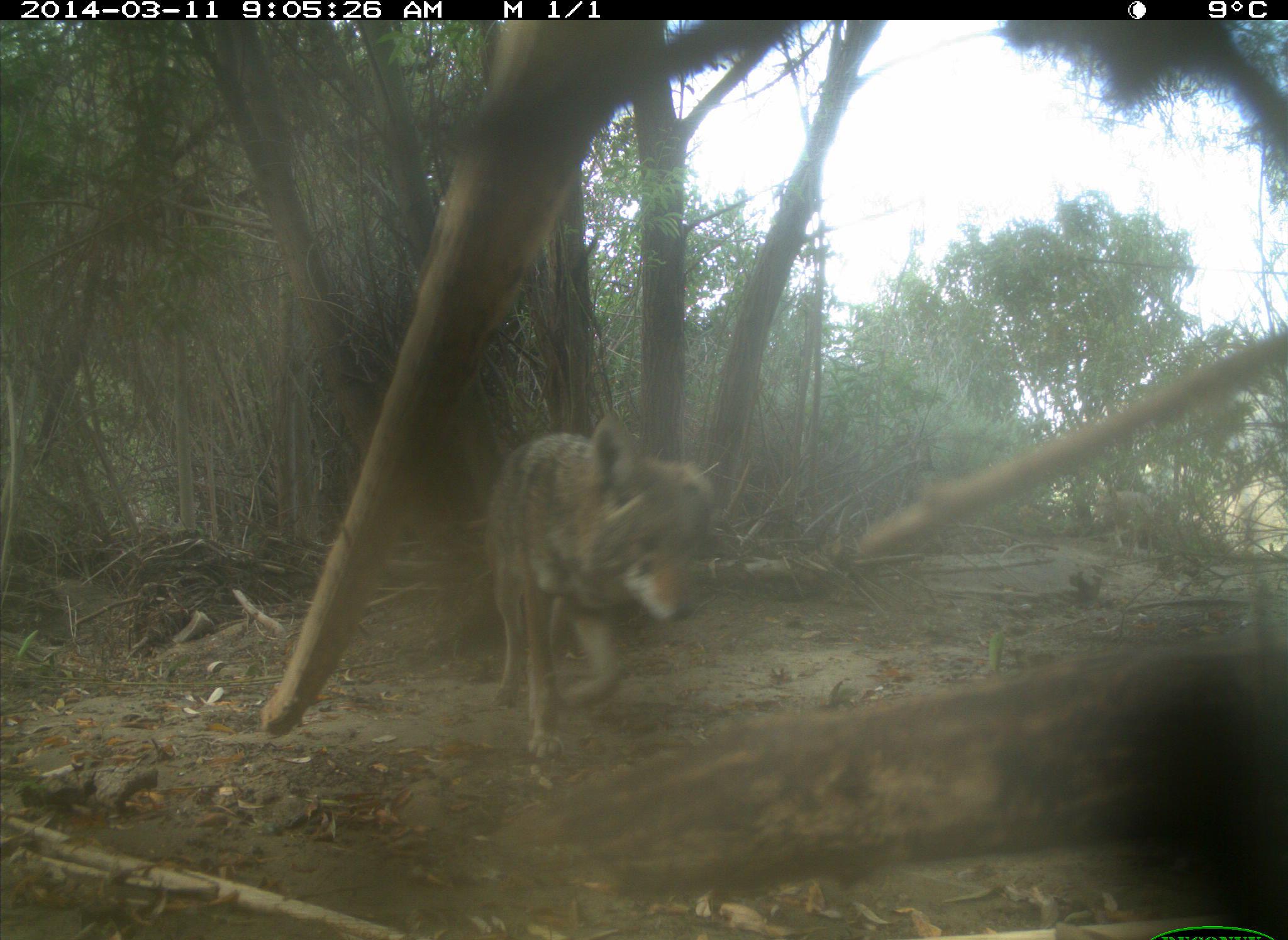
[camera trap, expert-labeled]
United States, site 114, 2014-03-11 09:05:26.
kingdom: Animalia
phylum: Chordata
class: Mammalia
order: Carnivora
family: Canidae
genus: Canis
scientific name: Canis latrans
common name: coyote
Coyote (Canis latrans).